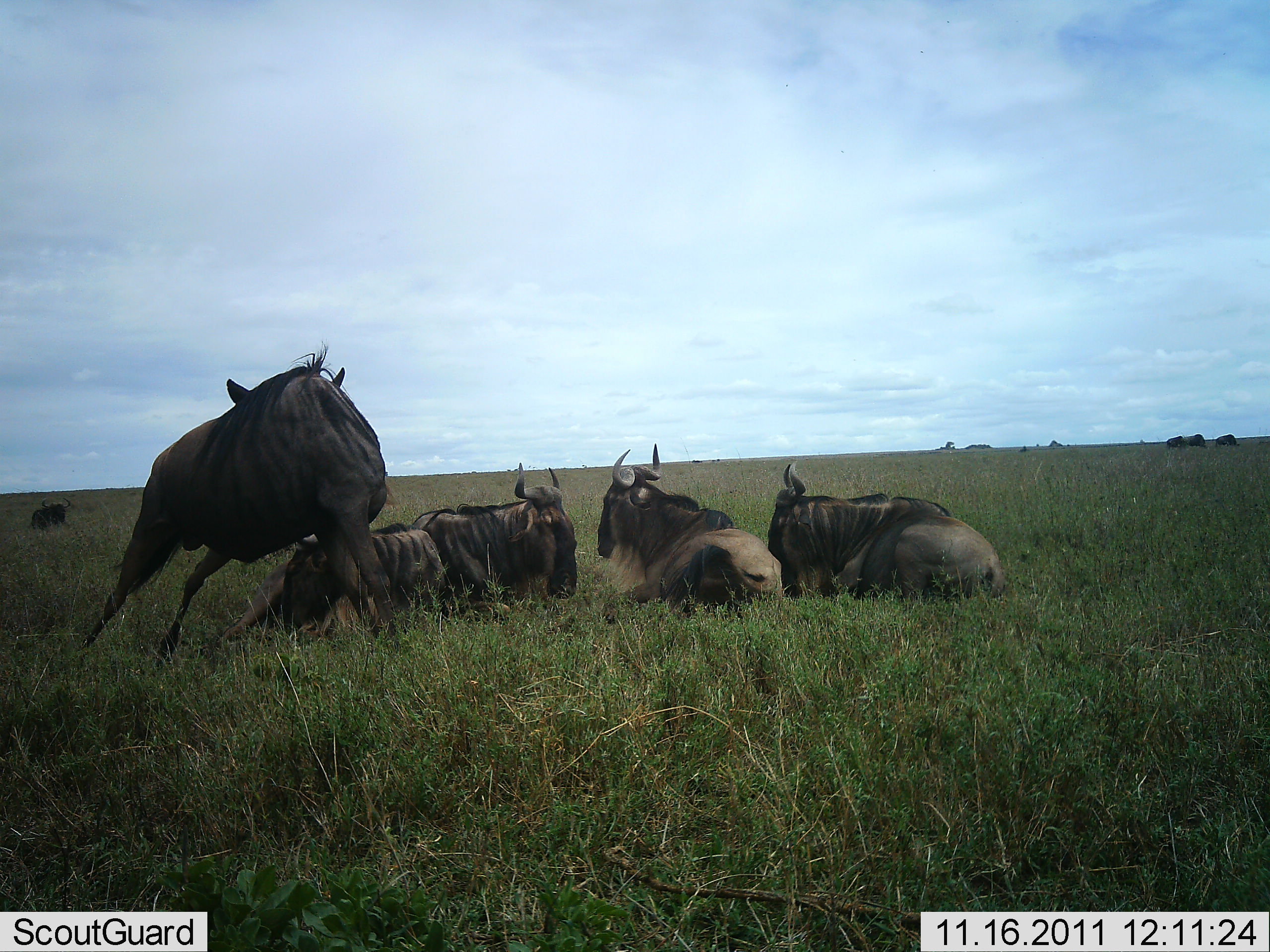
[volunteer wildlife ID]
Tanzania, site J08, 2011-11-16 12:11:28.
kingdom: Animalia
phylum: Chordata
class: Mammalia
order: Artiodactyla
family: Bovidae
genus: Connochaetes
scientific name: Connochaetes taurinus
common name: blue wildebeest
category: wildebeest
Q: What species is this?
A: Wildebeest (blue wildebeest) (Connochaetes taurinus).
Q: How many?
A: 6.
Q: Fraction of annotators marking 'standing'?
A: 69%.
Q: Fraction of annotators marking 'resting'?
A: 100%.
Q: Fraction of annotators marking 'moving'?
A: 15%.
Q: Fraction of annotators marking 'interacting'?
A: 23%.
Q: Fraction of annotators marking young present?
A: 0%.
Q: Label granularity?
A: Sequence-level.